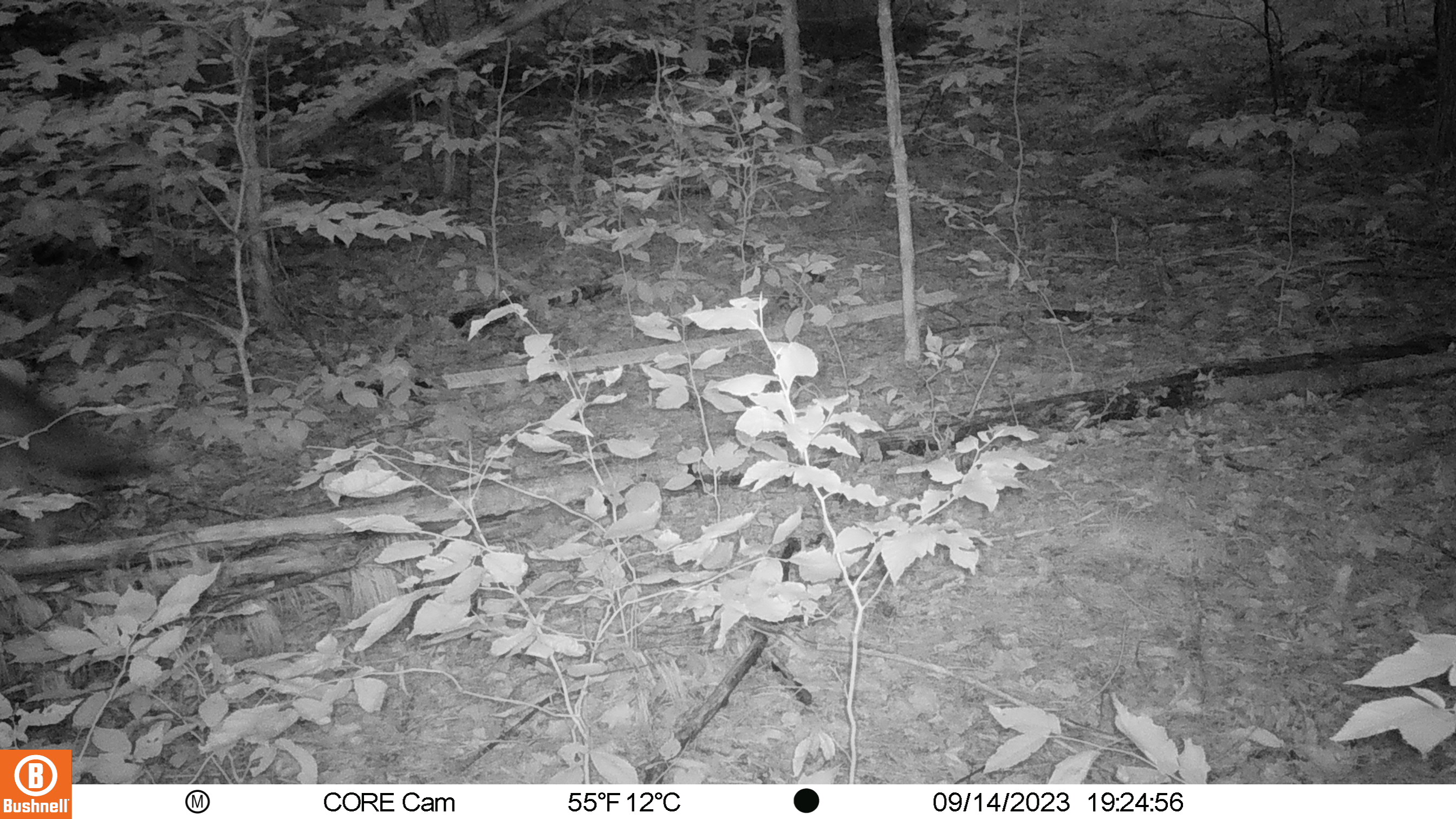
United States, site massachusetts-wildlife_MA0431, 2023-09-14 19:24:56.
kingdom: Animalia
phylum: Chordata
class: Mammalia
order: Carnivora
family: Canidae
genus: Canis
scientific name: Canis latrans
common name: coyote